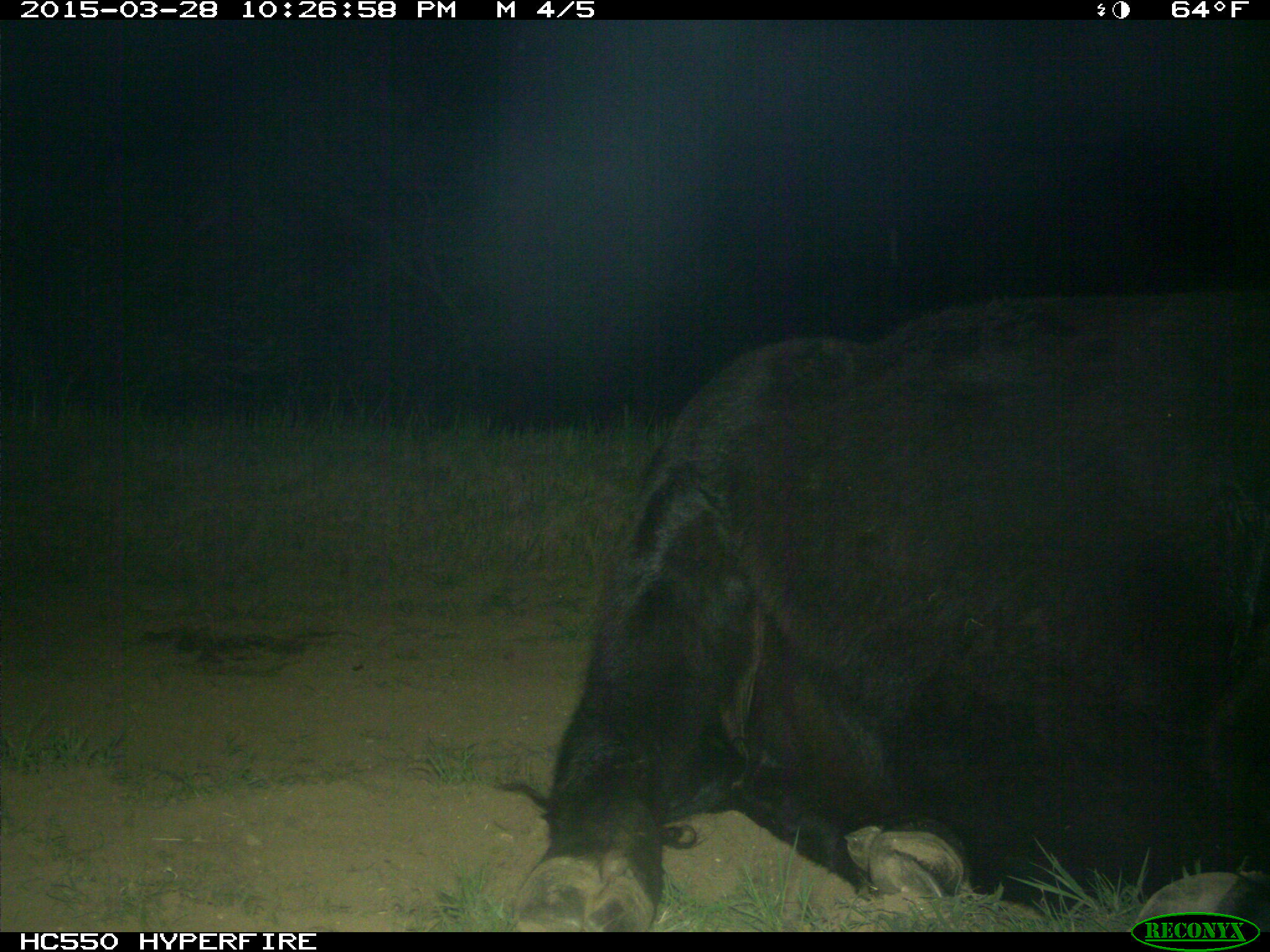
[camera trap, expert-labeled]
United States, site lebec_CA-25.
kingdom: Animalia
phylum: Chordata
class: Mammalia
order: Artiodactyla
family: Bovidae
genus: Bos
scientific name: Bos taurus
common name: domestic cow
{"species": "Bos taurus (domestic cow)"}